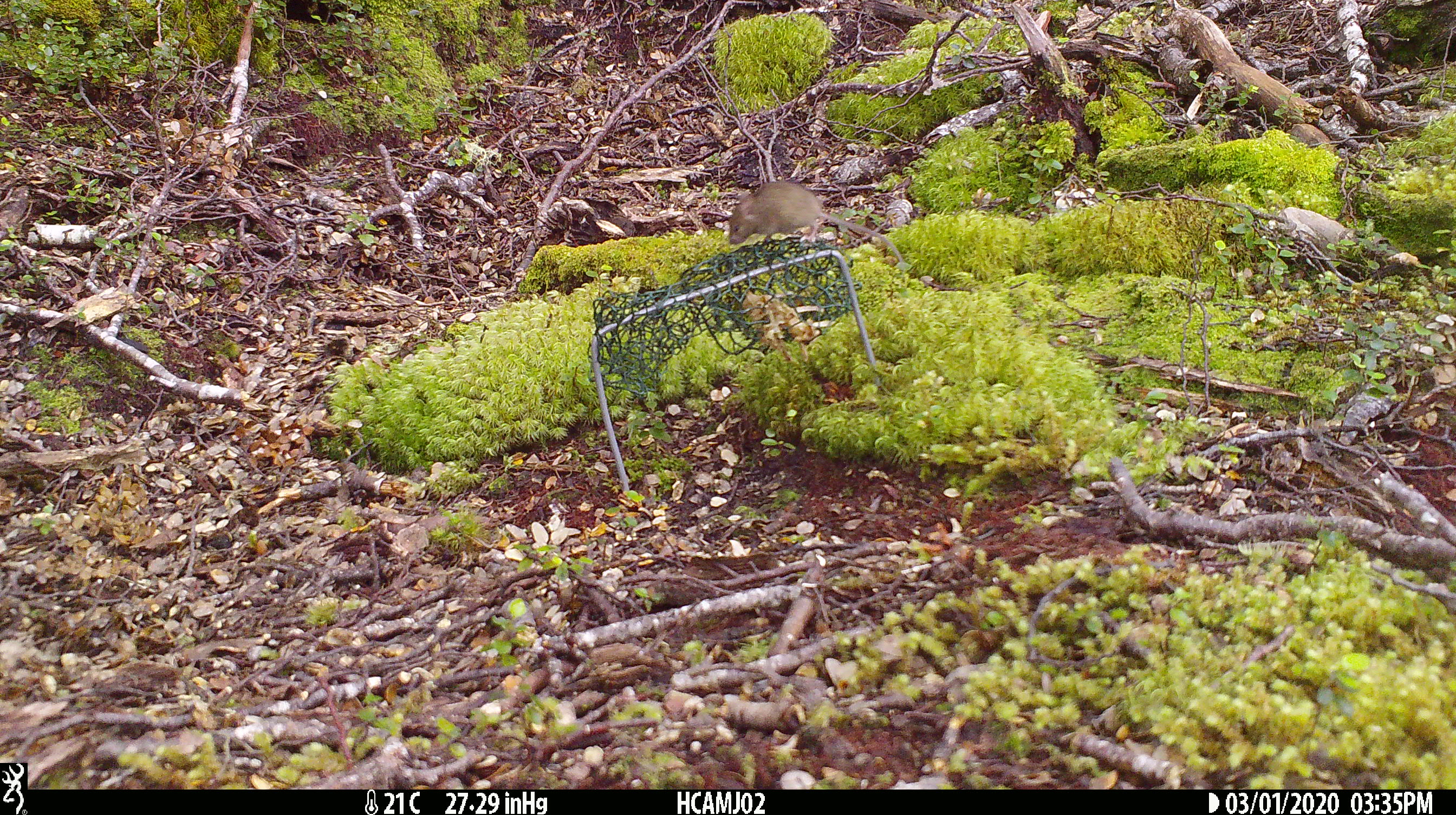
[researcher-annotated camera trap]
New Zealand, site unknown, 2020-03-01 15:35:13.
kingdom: Animalia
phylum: Chordata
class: Mammalia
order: Rodentia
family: Muridae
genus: Mus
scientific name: Mus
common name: mouse